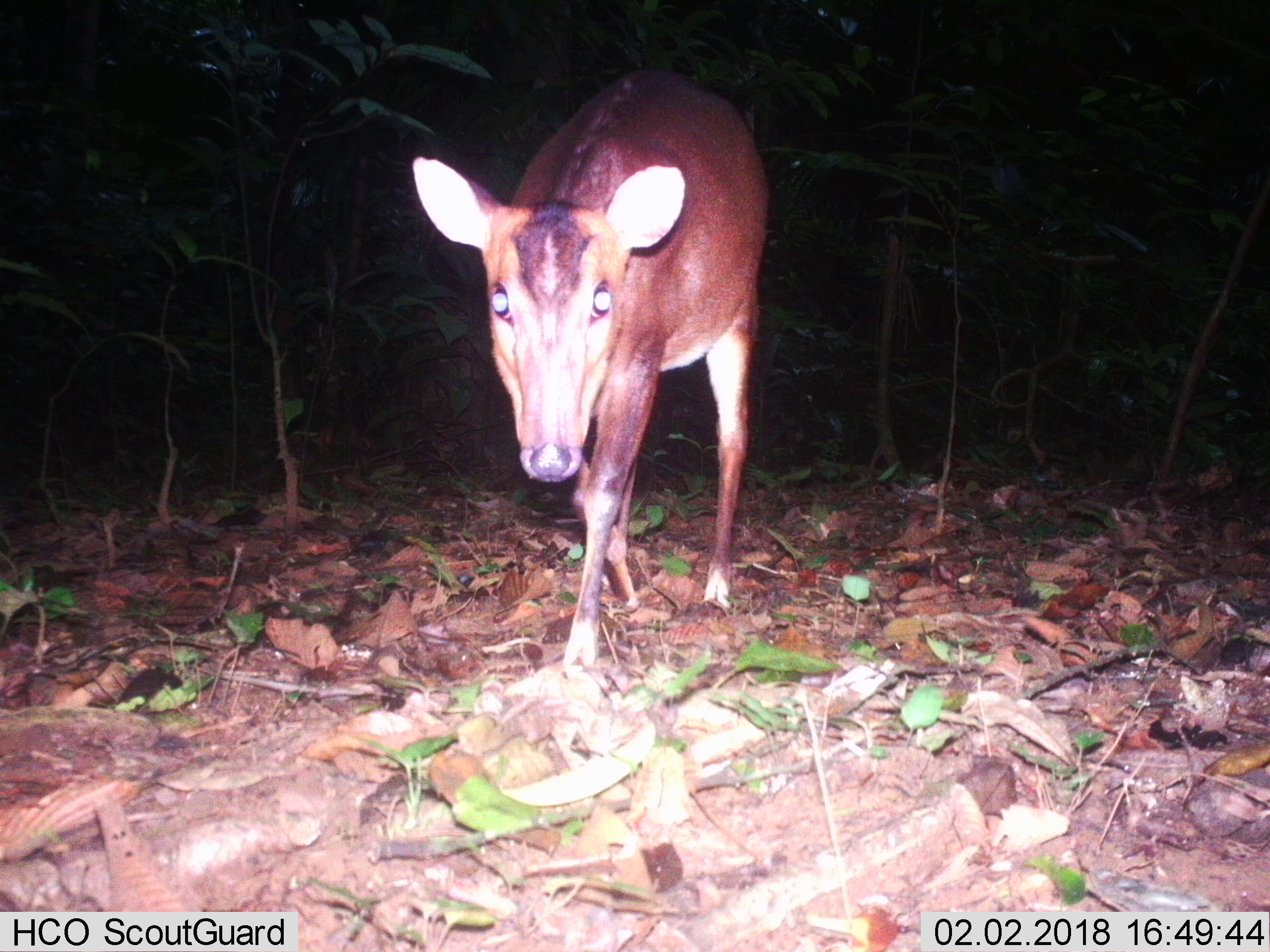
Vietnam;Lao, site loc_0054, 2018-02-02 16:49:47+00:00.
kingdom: Animalia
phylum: Chordata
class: Mammalia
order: Artiodactyla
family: Cervidae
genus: Muntiacus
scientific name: Muntiacus vuquangensis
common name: large-antlered muntjac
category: large antlered muntjac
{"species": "large antlered muntjac (large-antlered muntjac) (Muntiacus vuquangensis)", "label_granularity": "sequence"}